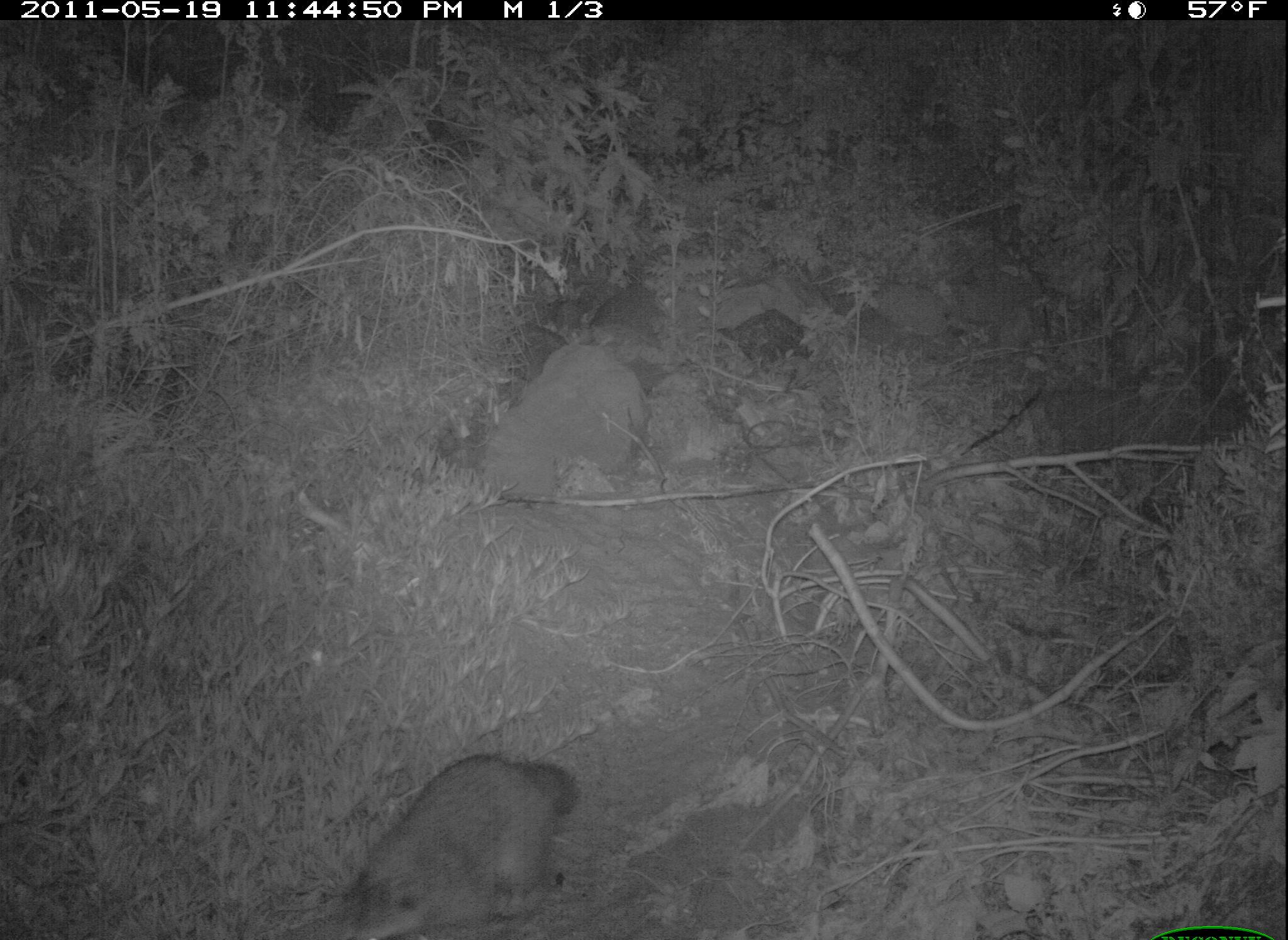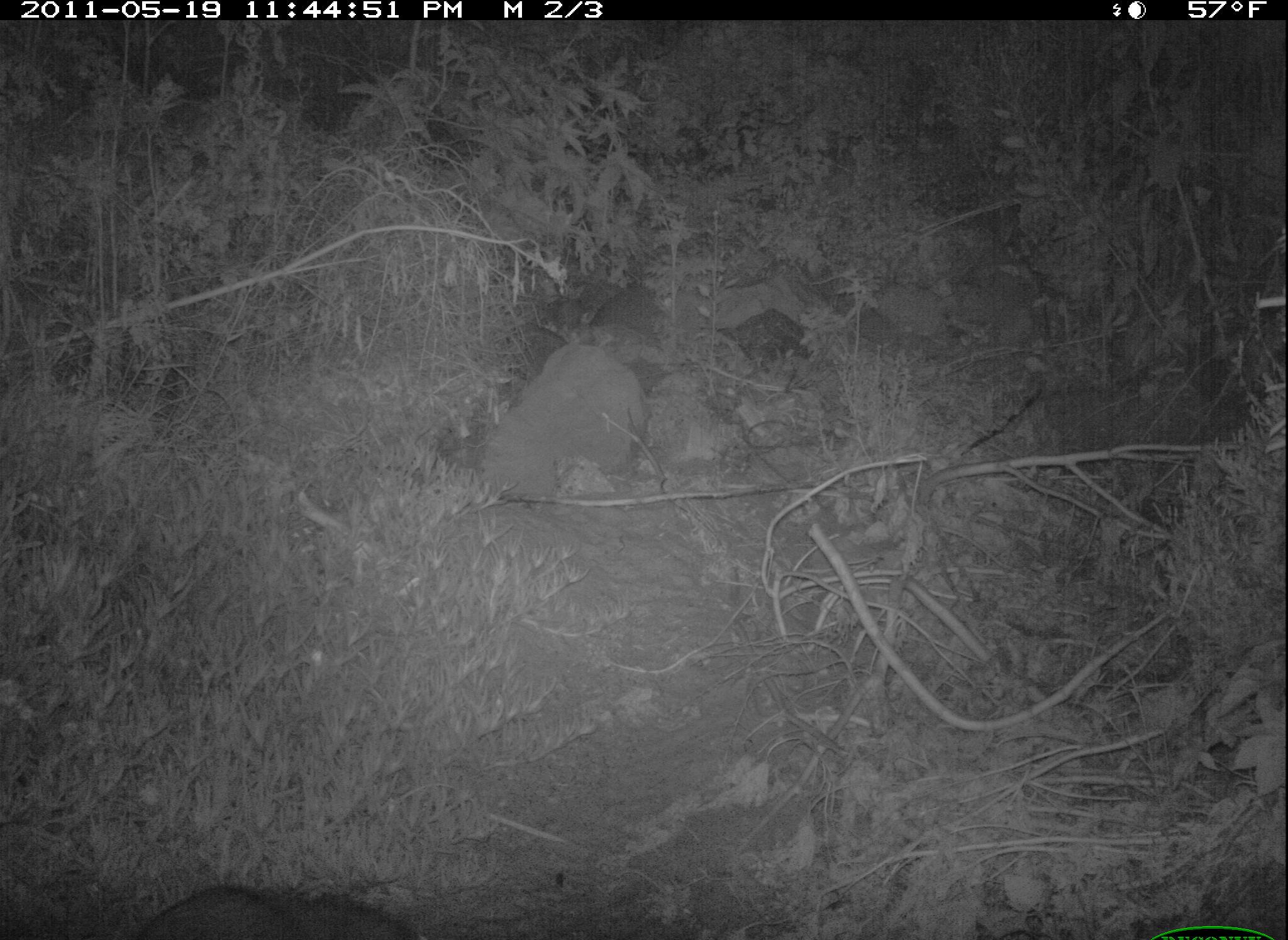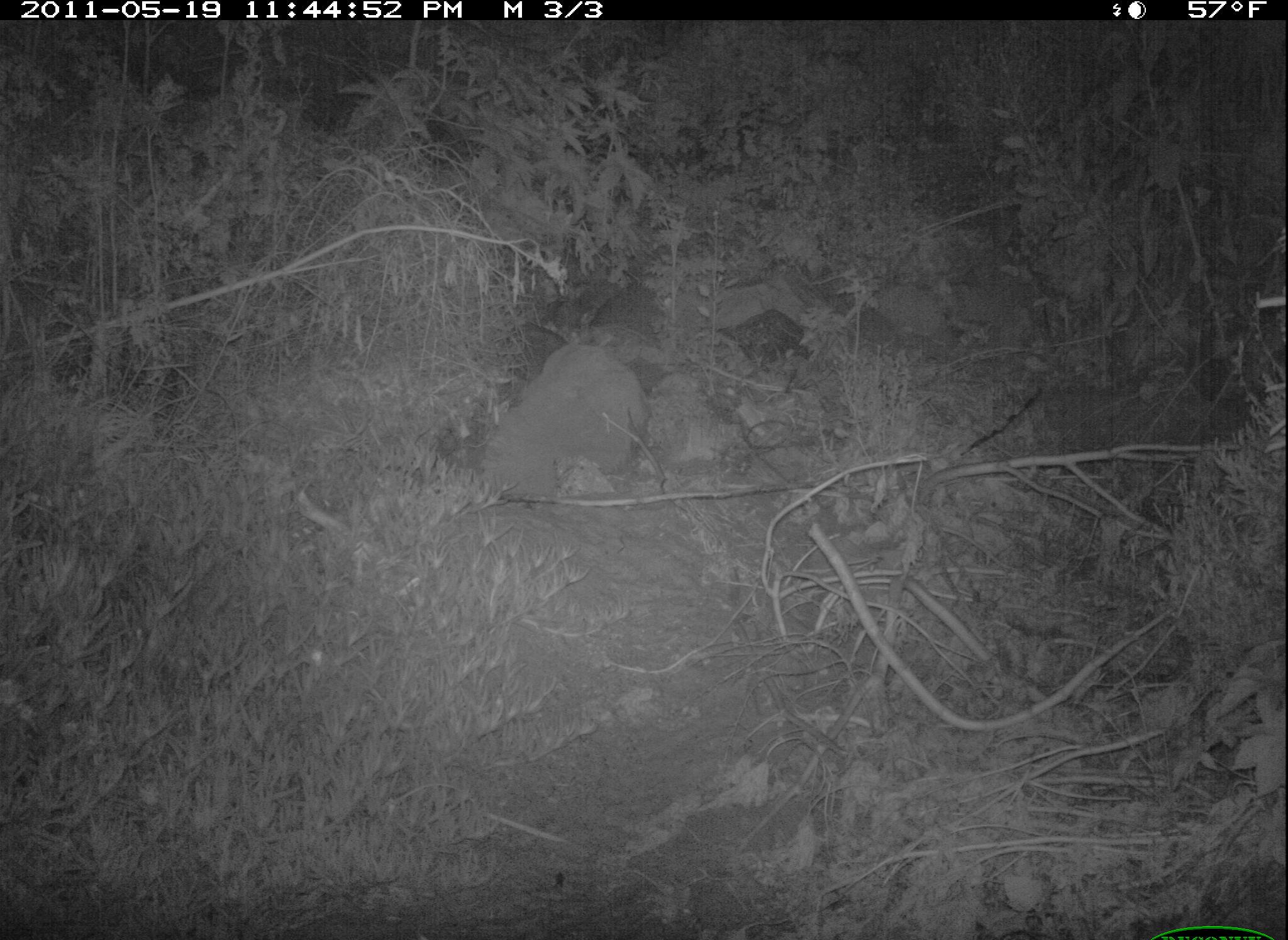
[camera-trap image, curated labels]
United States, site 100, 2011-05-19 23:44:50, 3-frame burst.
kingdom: Animalia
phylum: Chordata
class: Mammalia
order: Carnivora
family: Procyonidae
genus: Procyon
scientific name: Procyon lotor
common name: raccoon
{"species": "raccoon (Procyon lotor)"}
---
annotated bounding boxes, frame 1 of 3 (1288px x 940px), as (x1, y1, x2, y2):
raccoon: (270, 726, 594, 940)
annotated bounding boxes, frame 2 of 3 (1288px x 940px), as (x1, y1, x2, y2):
raccoon: (127, 878, 428, 940)